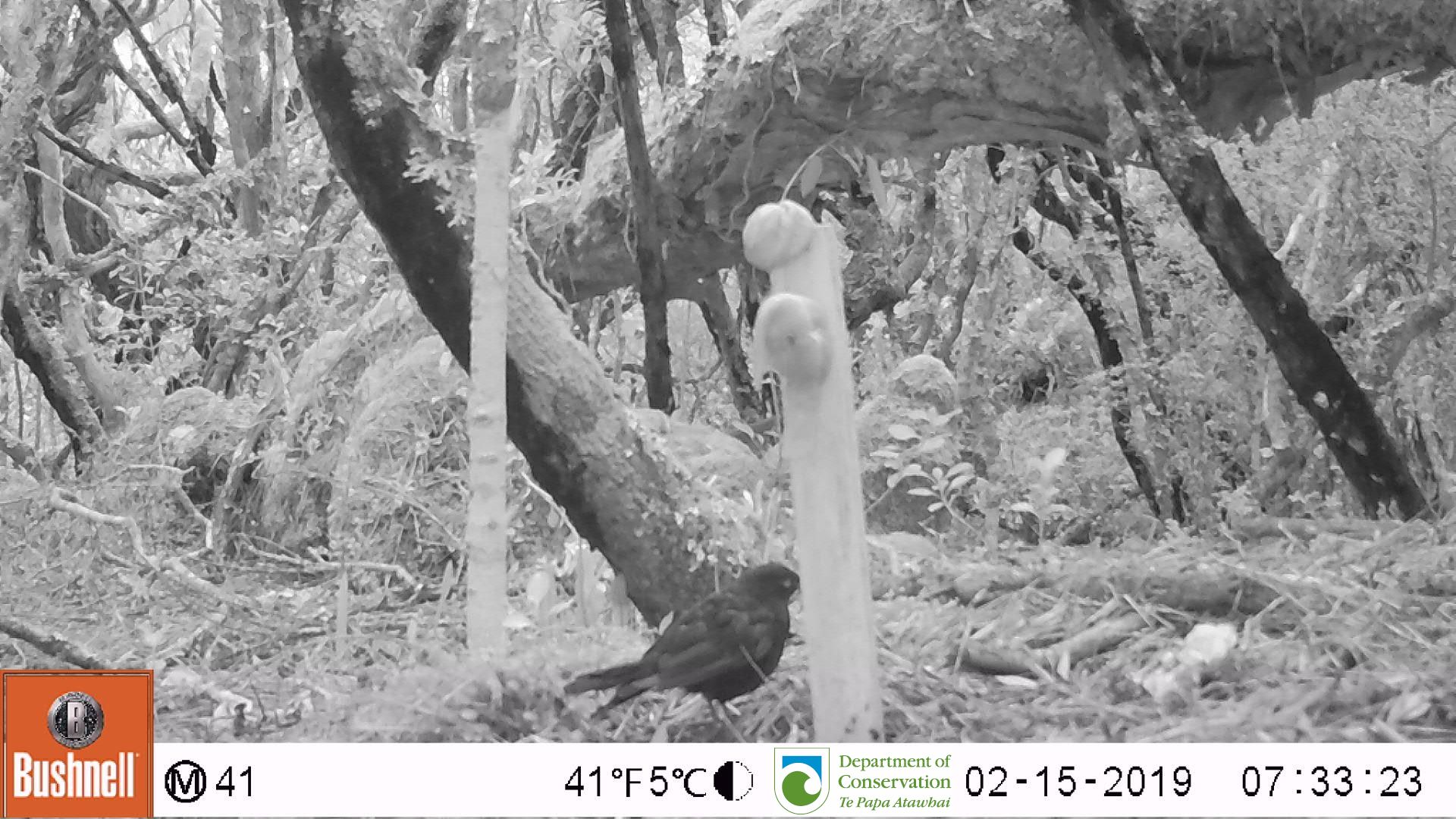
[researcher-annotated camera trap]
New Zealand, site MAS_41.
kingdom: Animalia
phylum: Chordata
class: Aves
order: Passeriformes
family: Turdidae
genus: Turdus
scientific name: Turdus merula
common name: eurasian blackbird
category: blackbird